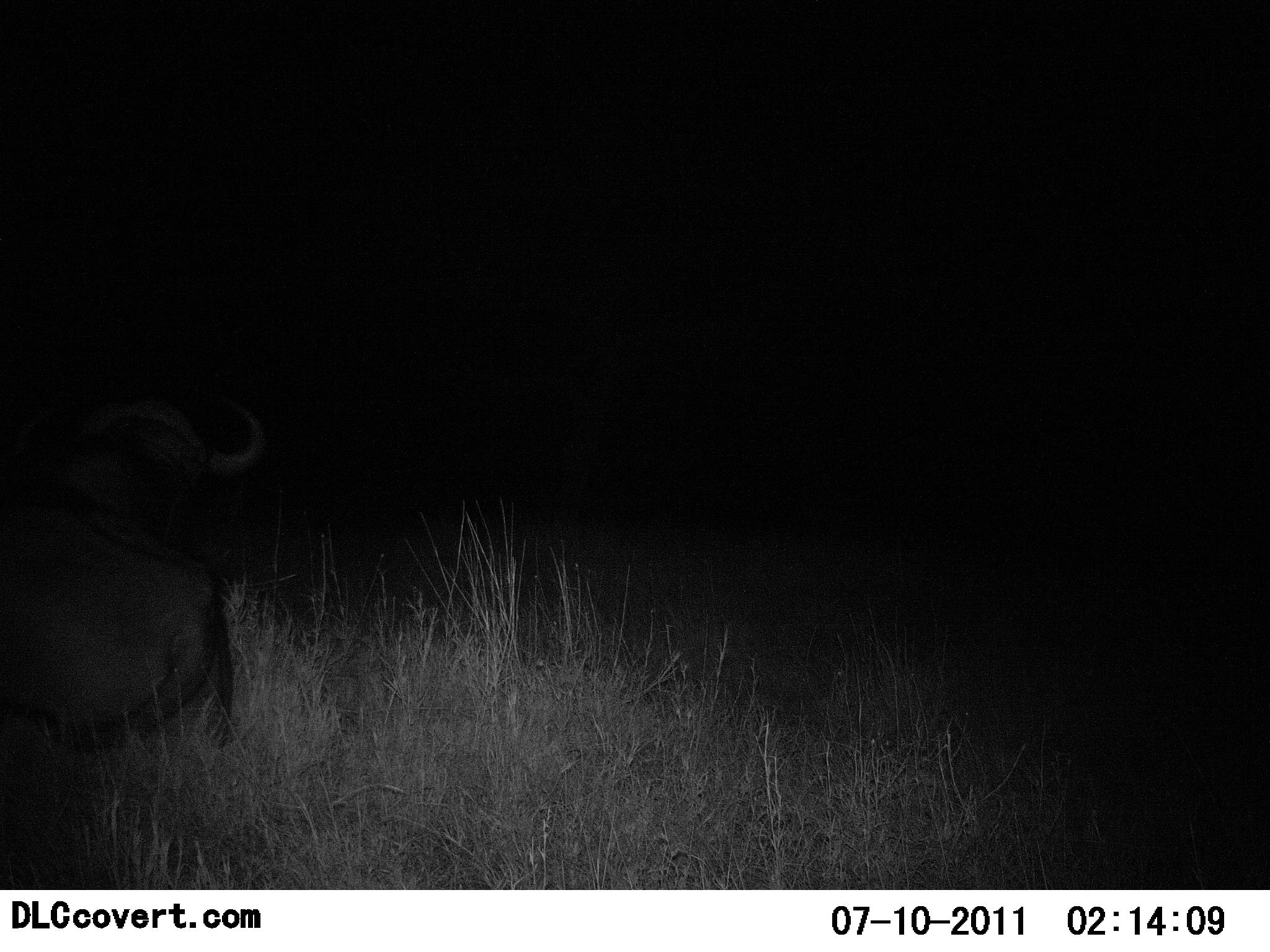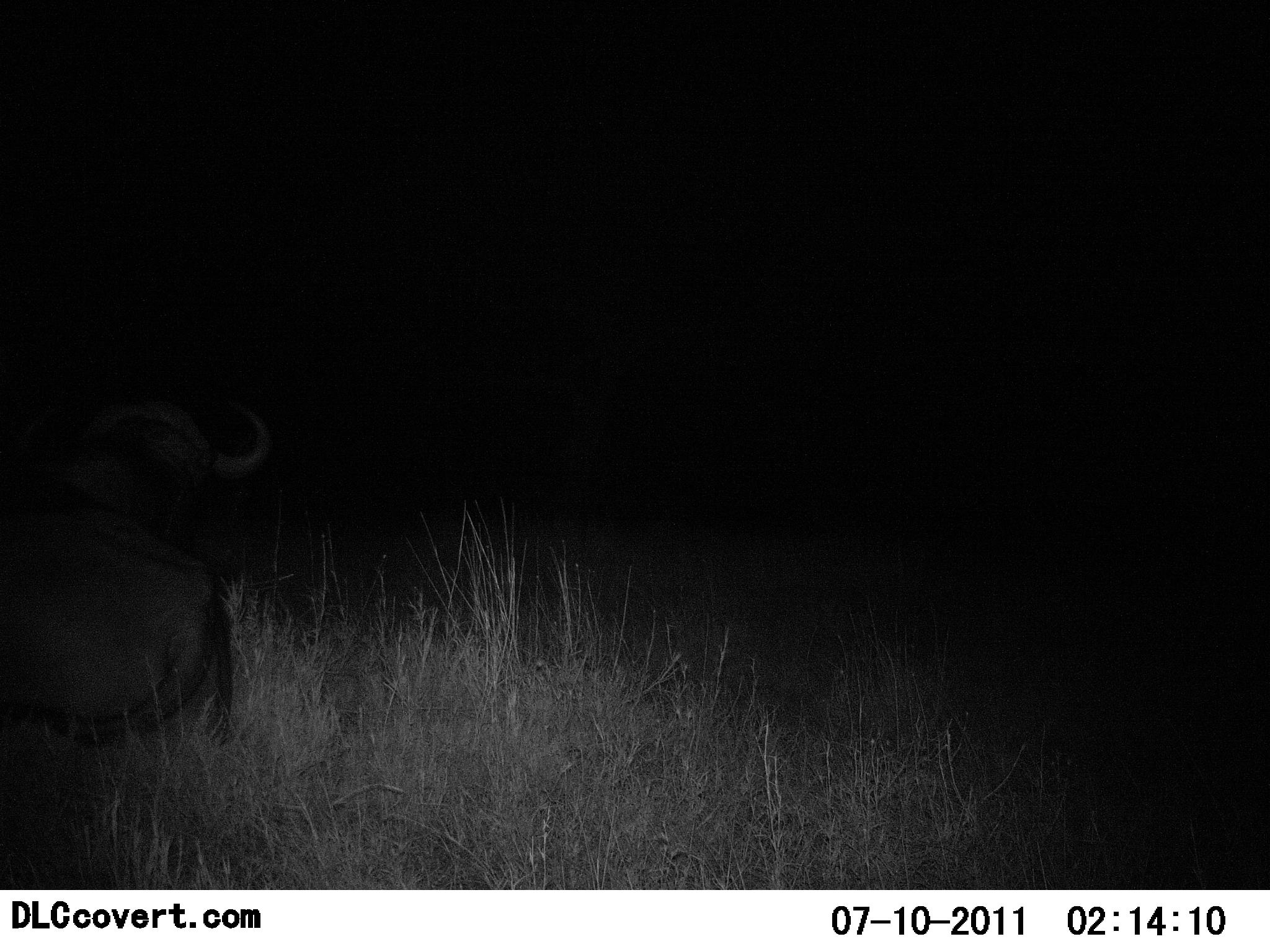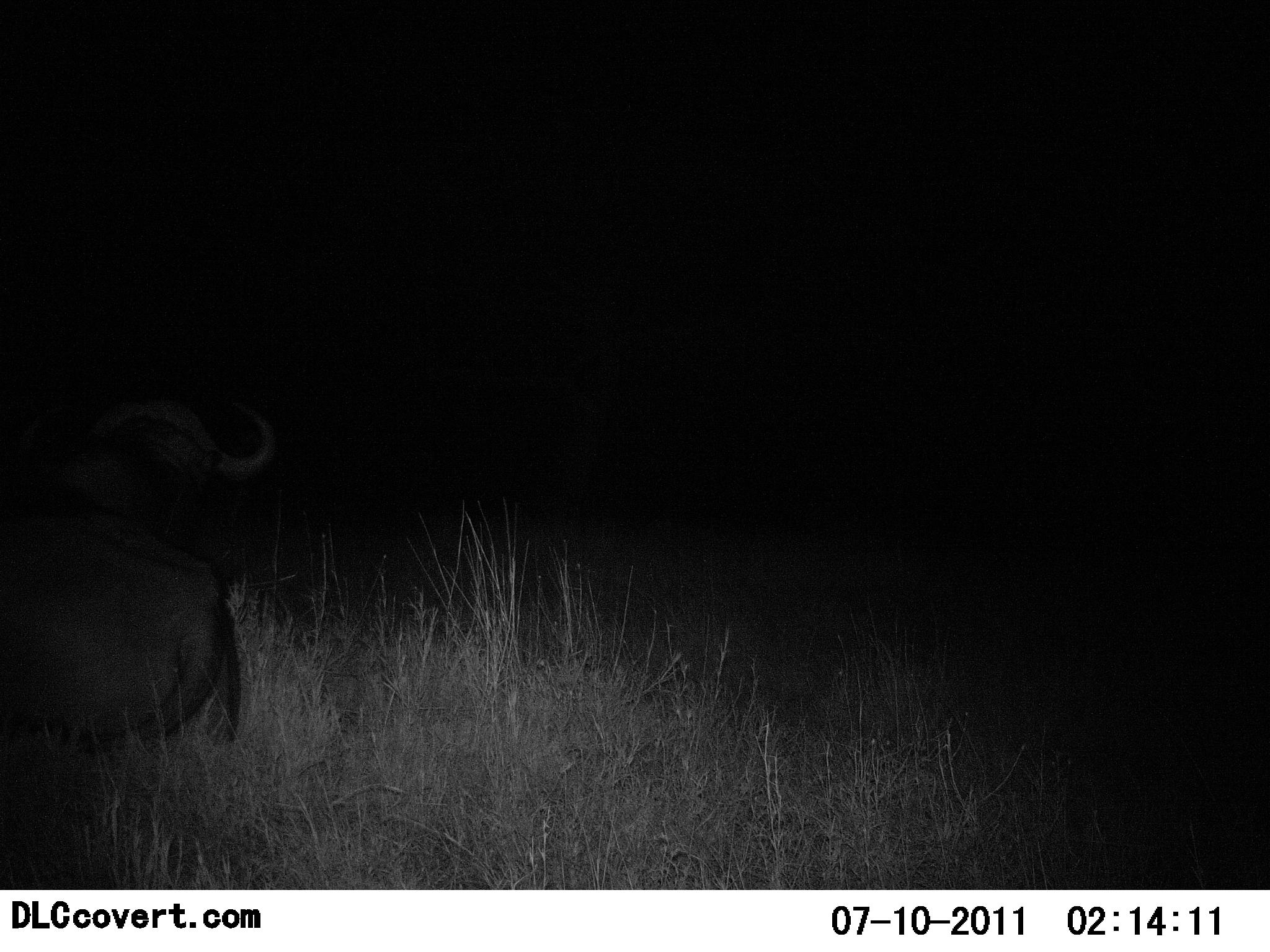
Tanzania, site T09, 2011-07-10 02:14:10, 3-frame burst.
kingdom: Animalia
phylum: Chordata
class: Mammalia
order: Artiodactyla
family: Bovidae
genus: Syncerus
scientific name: Syncerus caffer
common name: cape buffalo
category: buffalo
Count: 1.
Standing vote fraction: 25%.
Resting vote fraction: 75%.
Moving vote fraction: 0%.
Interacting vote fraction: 0%.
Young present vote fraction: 0%.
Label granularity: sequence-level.